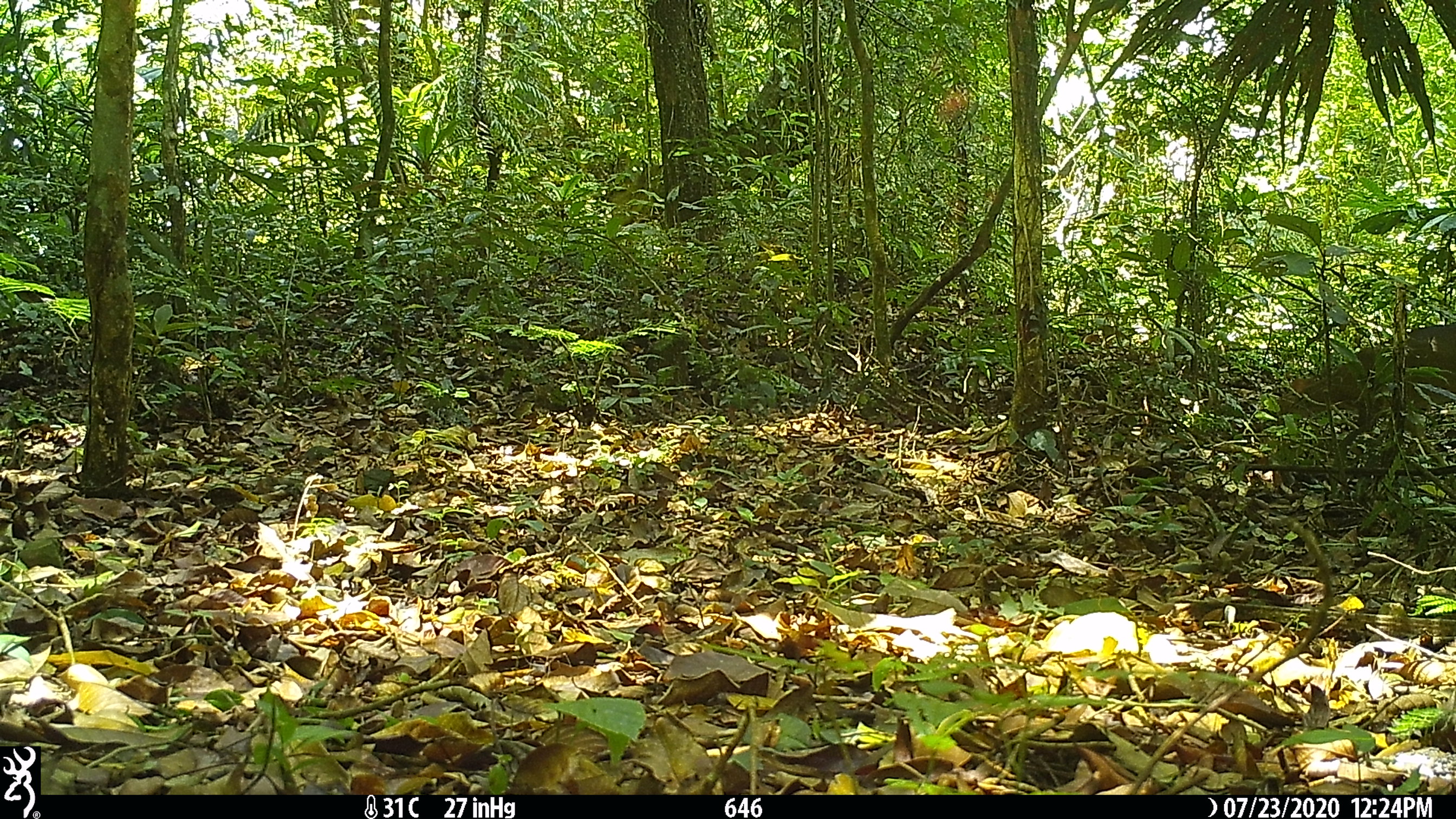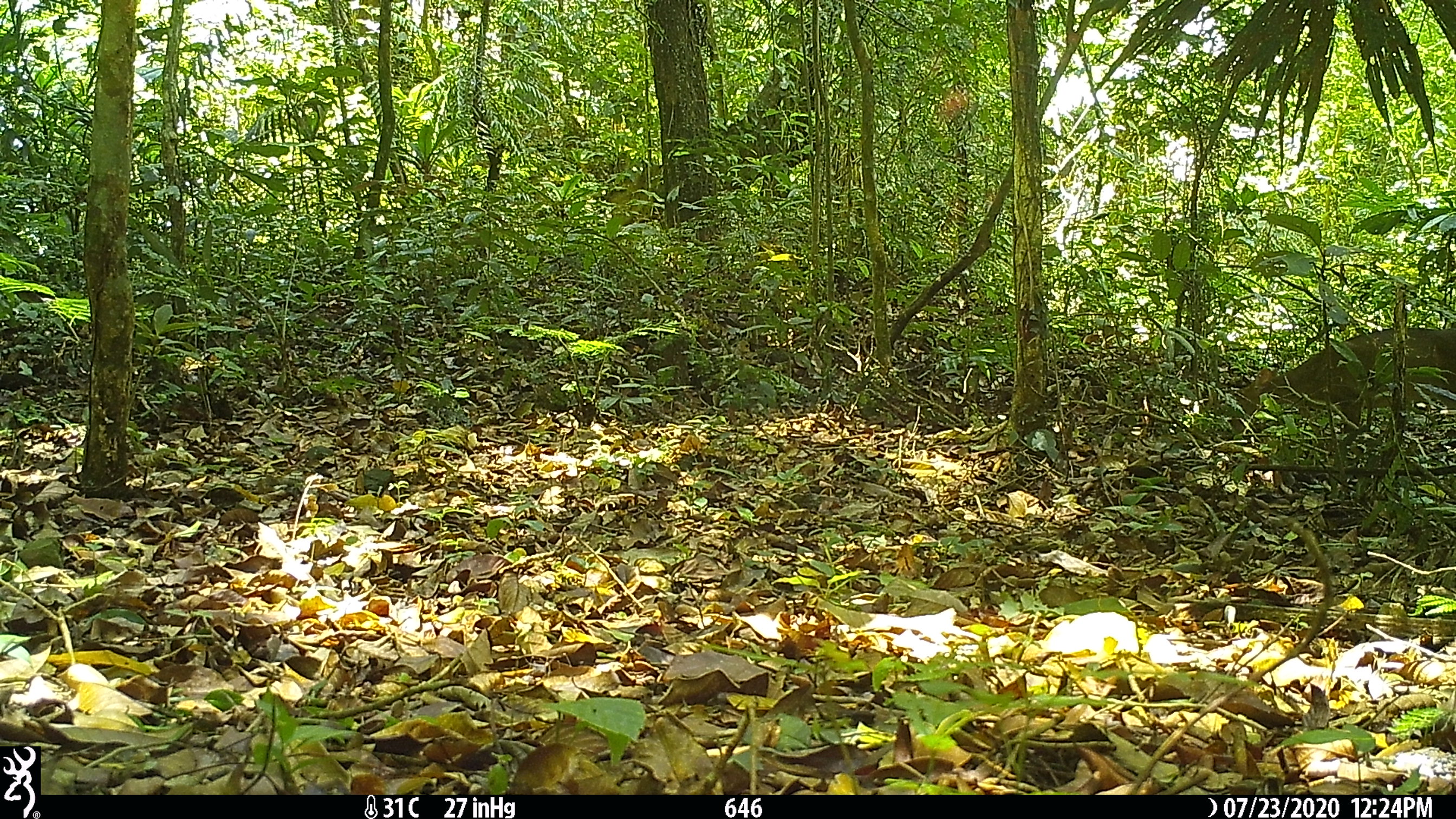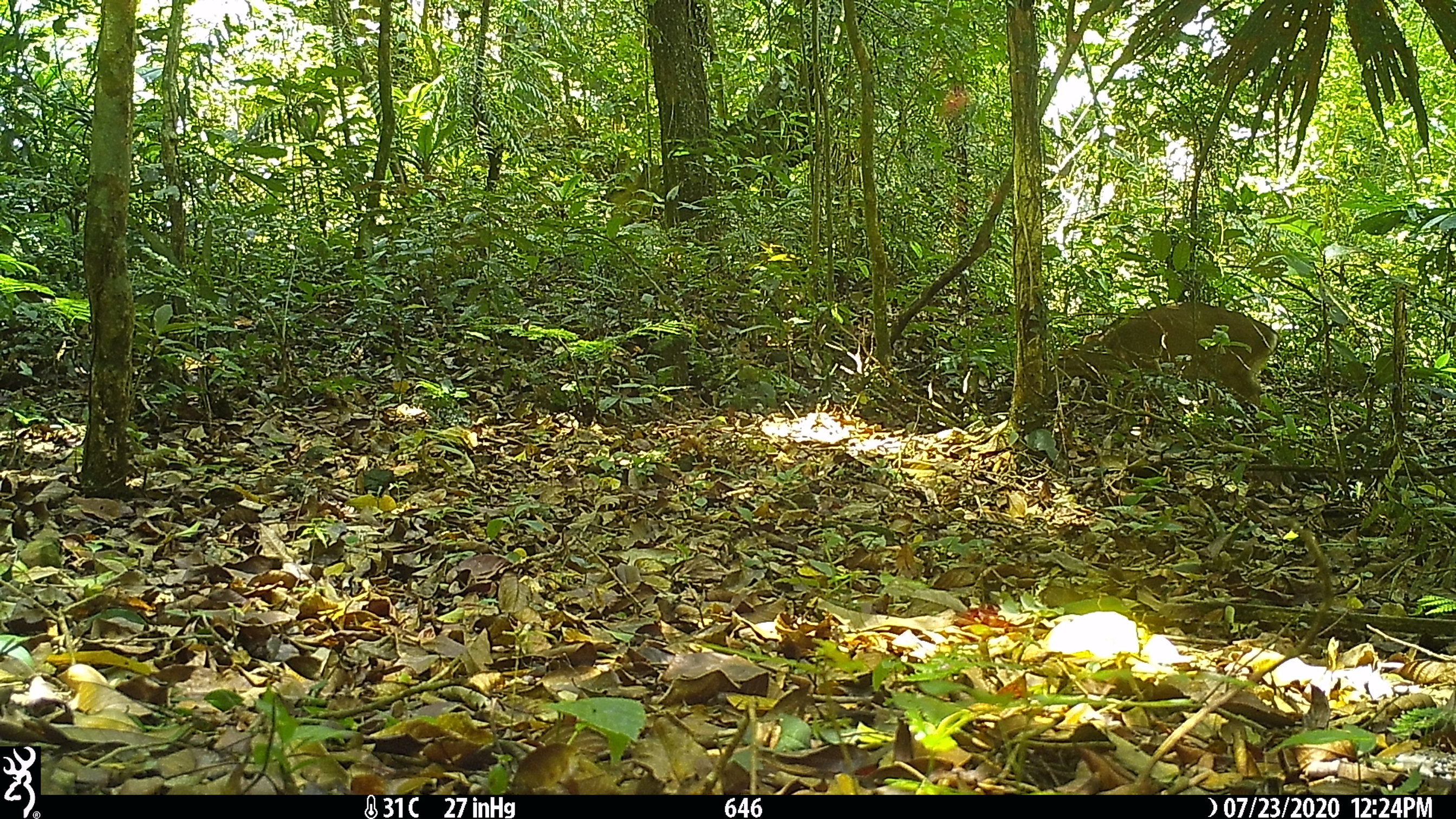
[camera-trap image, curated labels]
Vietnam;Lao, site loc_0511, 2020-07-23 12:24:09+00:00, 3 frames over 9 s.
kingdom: Animalia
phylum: Chordata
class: Mammalia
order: Artiodactyla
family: Cervidae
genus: Muntiacus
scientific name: Muntiacus vuquangensis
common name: large-antlered muntjac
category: large antlered muntjac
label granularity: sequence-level